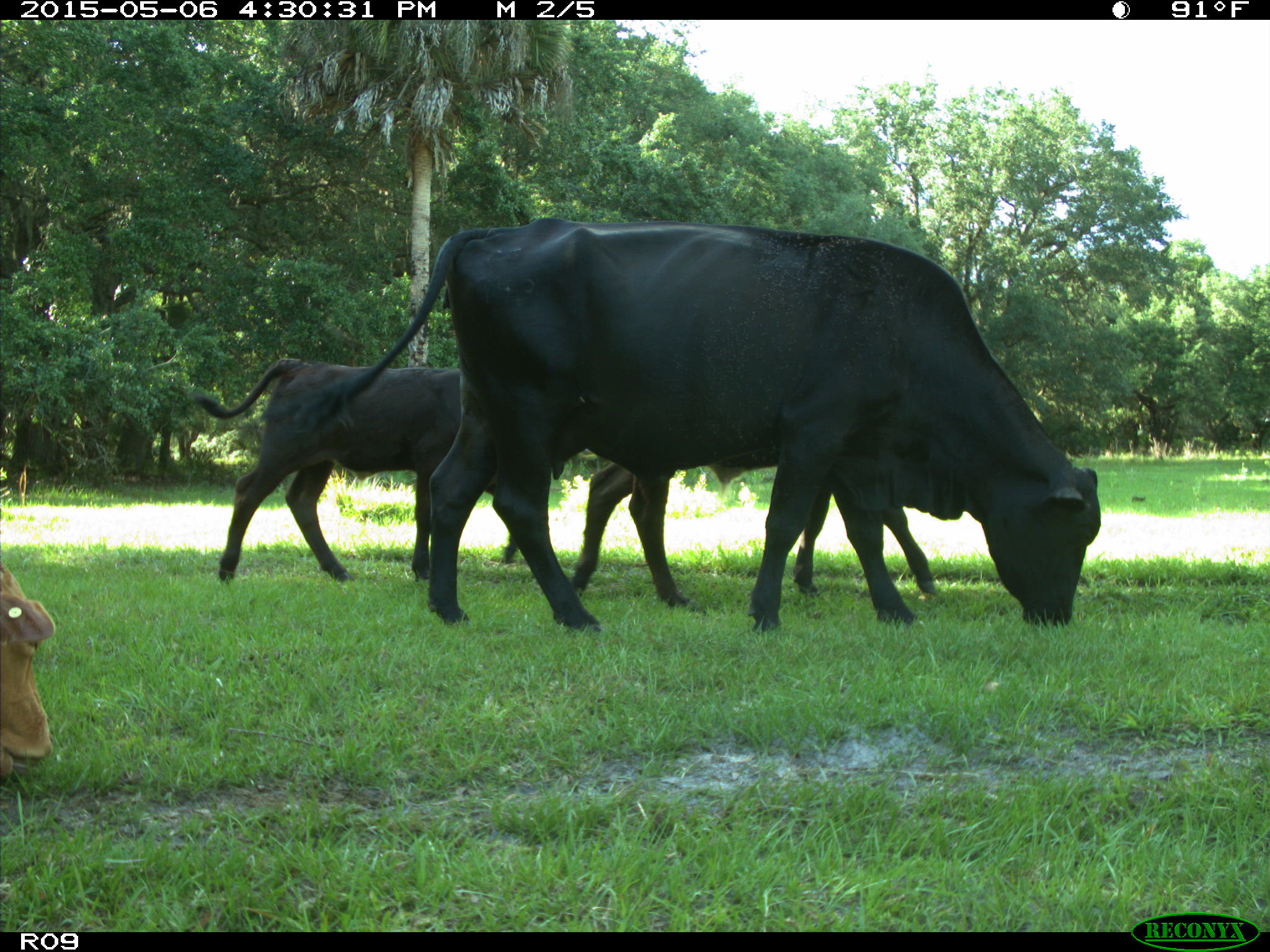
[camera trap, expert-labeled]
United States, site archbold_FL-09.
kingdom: Animalia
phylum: Chordata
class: Mammalia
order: Artiodactyla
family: Bovidae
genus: Bos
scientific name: Bos taurus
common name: domestic cow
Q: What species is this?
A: Bos taurus (domestic cow).